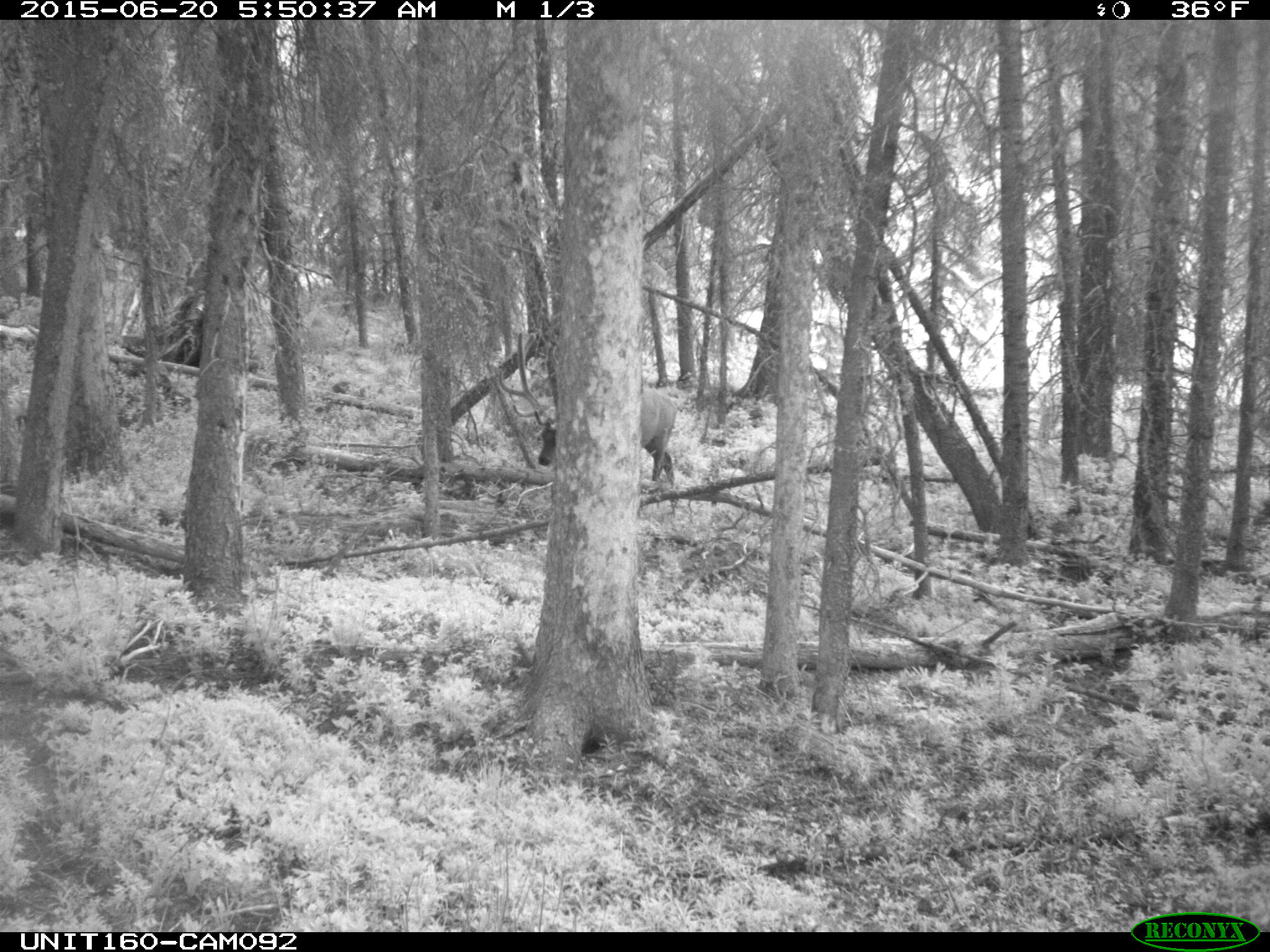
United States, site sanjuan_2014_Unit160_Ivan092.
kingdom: Animalia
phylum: Chordata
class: Mammalia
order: Artiodactyla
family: Cervidae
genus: Cervus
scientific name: Cervus elaphus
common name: red deer